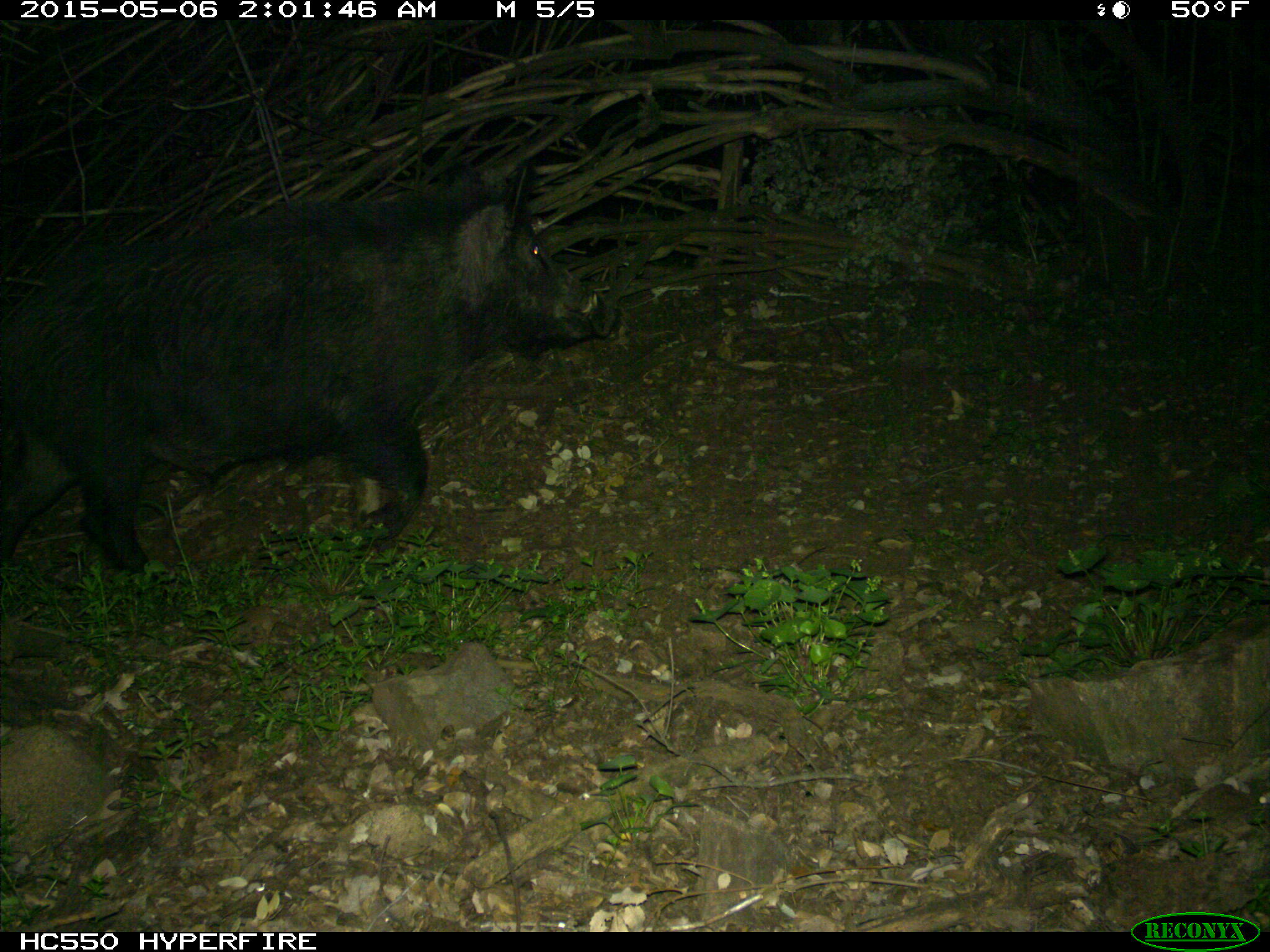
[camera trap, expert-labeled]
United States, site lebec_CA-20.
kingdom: Animalia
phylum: Chordata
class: Mammalia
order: Artiodactyla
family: Suidae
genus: Sus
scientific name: Sus scrofa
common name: wild boar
Sus scrofa (wild boar).